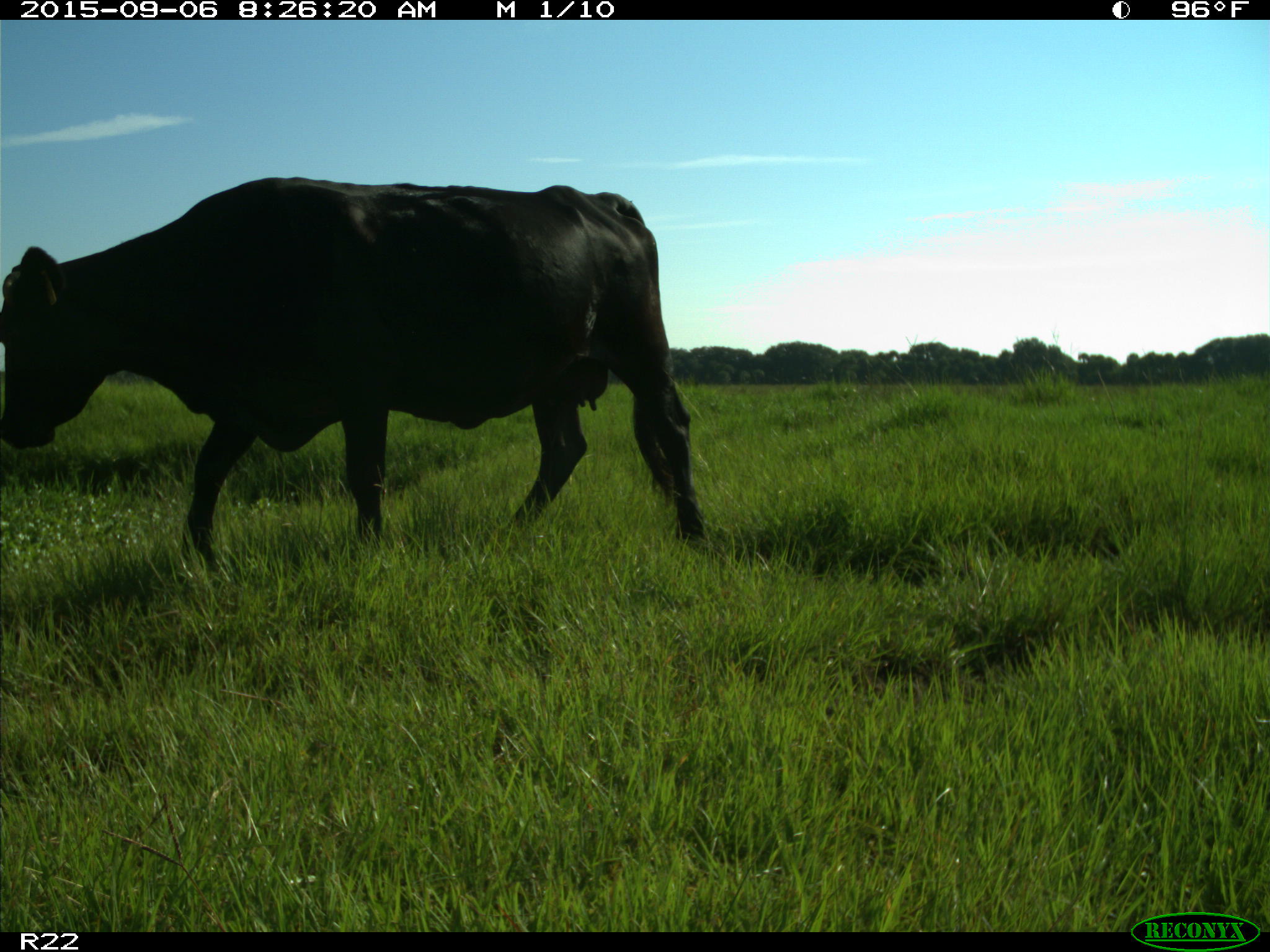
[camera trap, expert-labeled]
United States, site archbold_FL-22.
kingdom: Animalia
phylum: Chordata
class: Mammalia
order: Artiodactyla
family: Bovidae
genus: Bos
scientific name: Bos taurus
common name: domestic cow